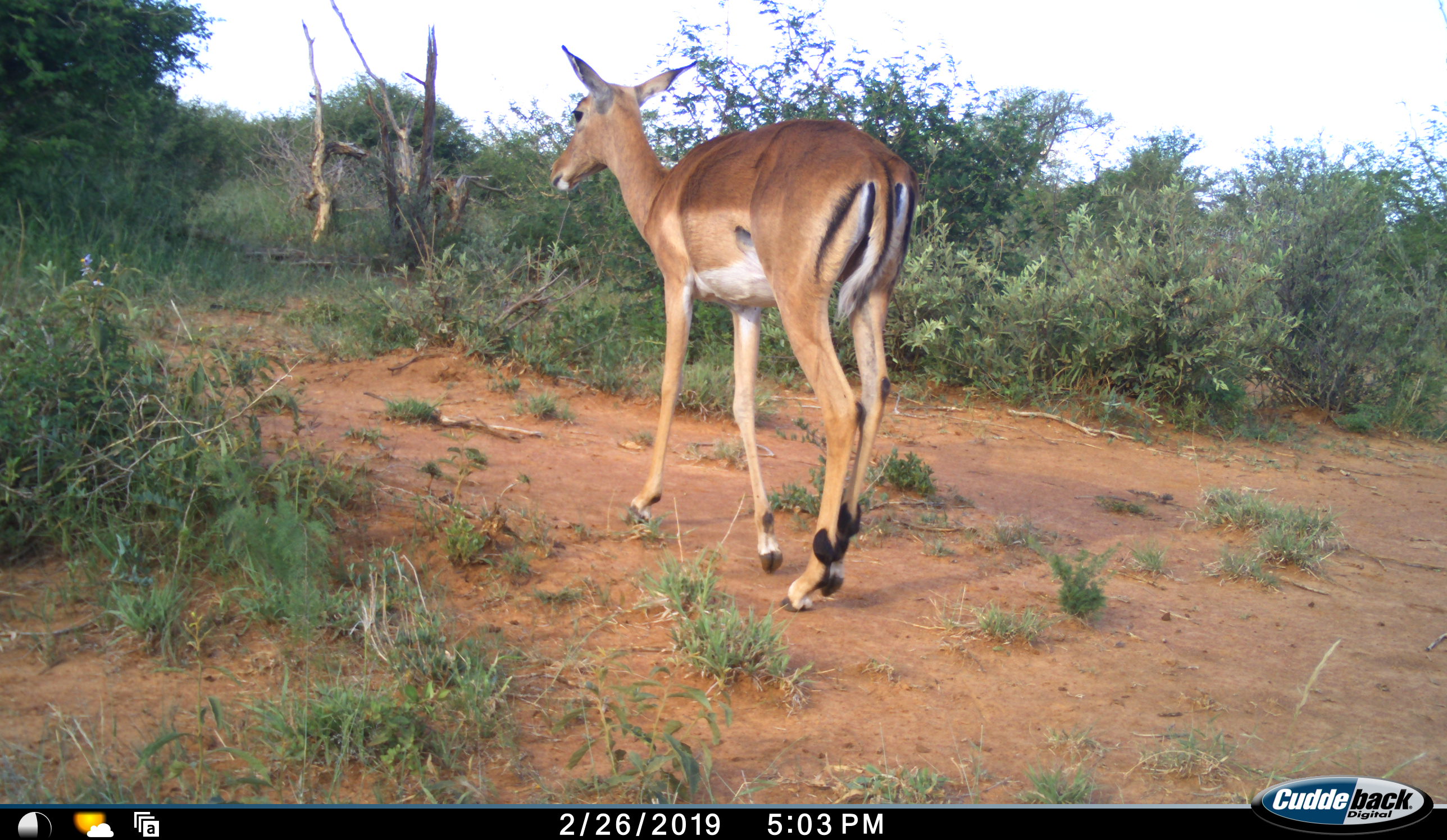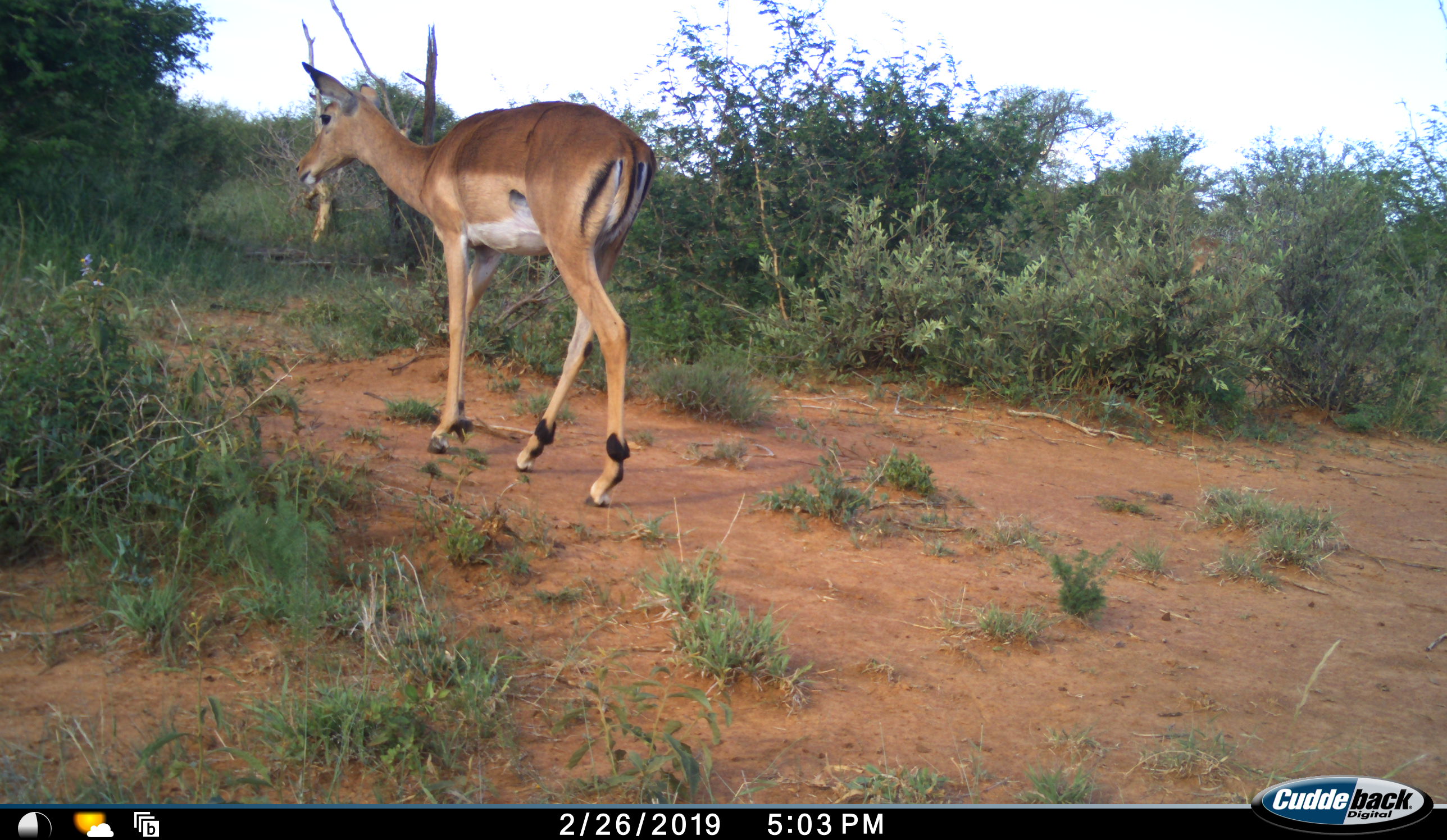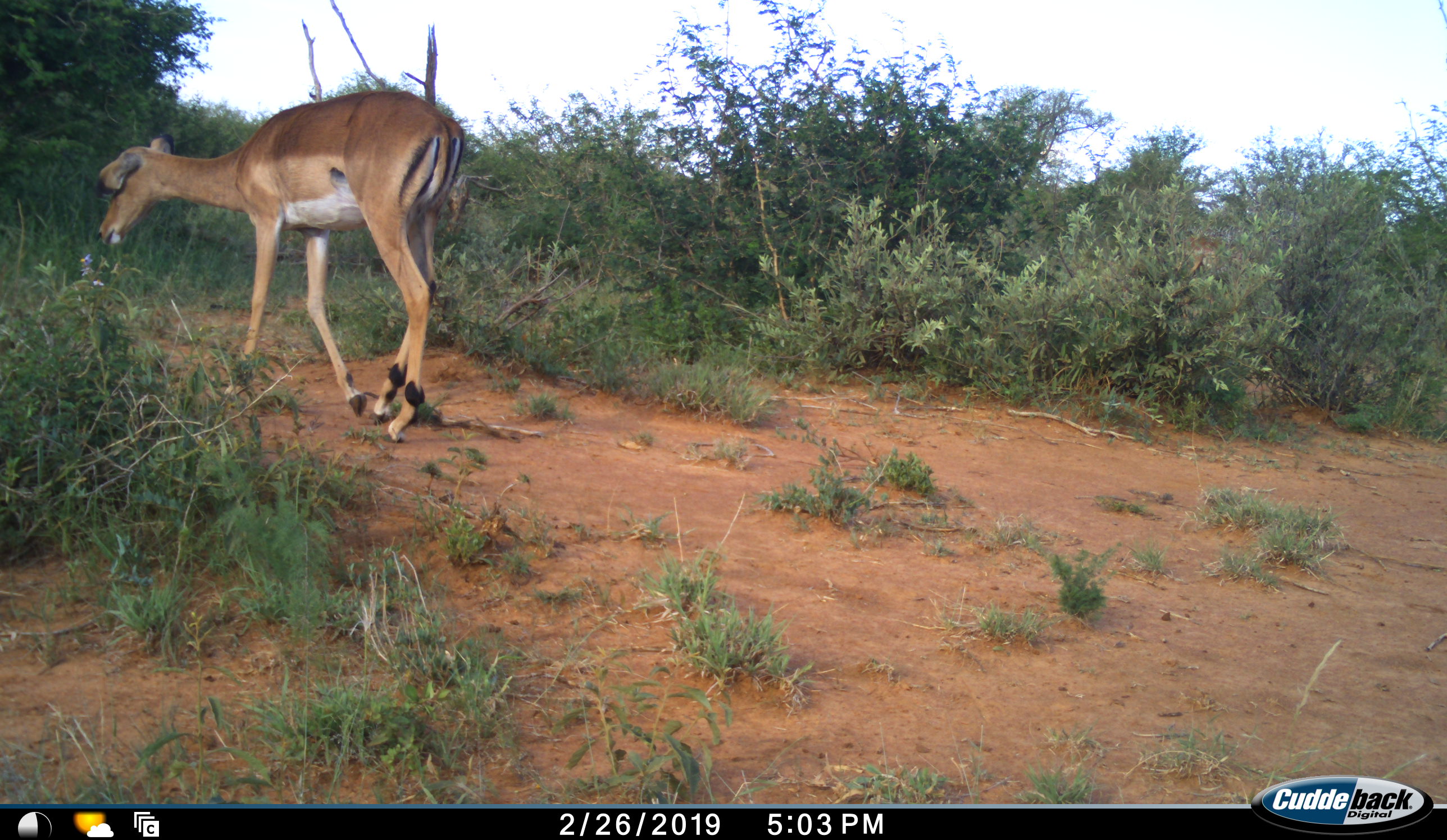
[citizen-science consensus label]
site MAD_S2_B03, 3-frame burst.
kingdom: Animalia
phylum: Chordata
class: Mammalia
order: Artiodactyla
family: Bovidae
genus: Aepyceros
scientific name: Aepyceros melampus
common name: impala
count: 1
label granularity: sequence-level